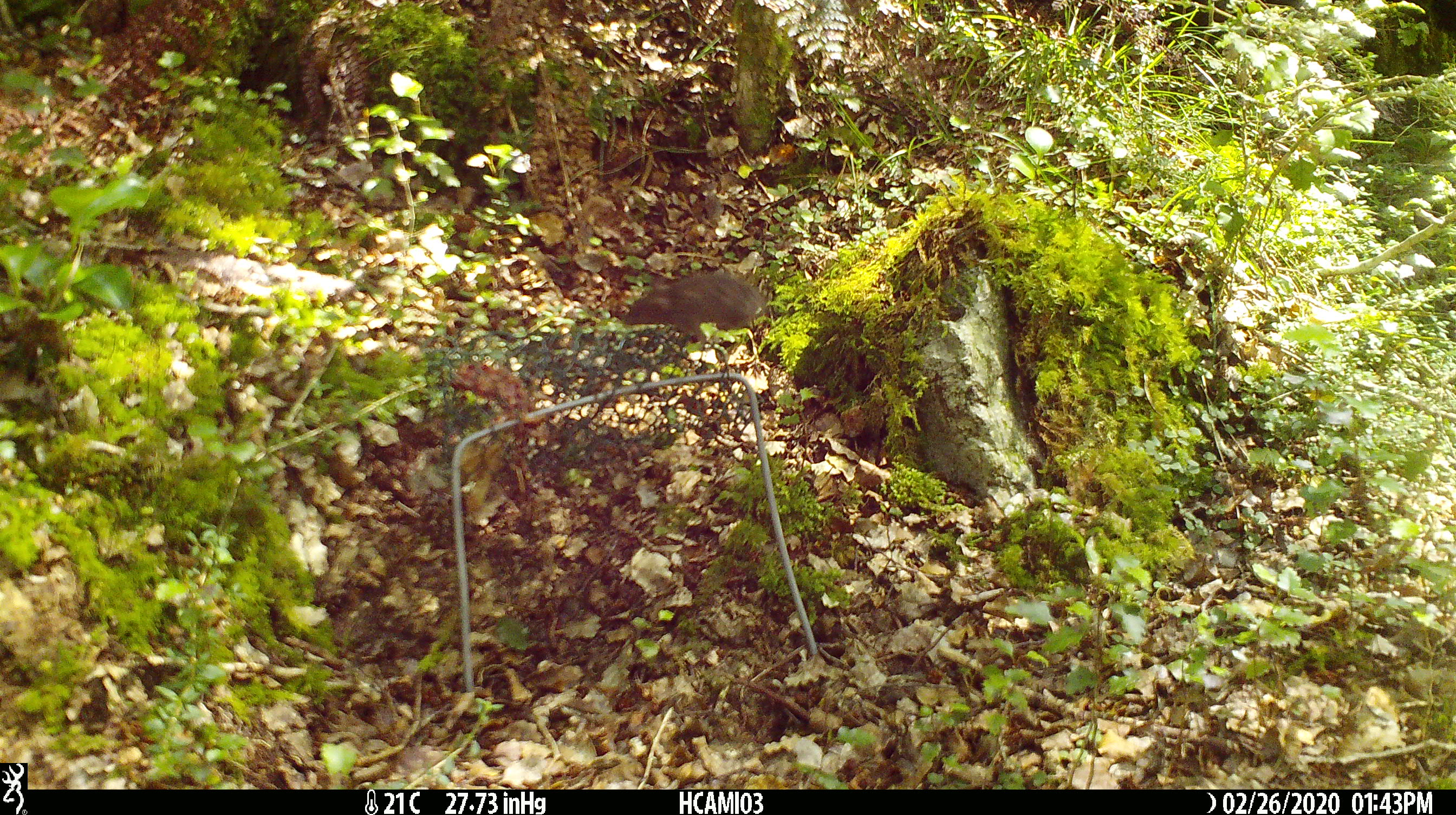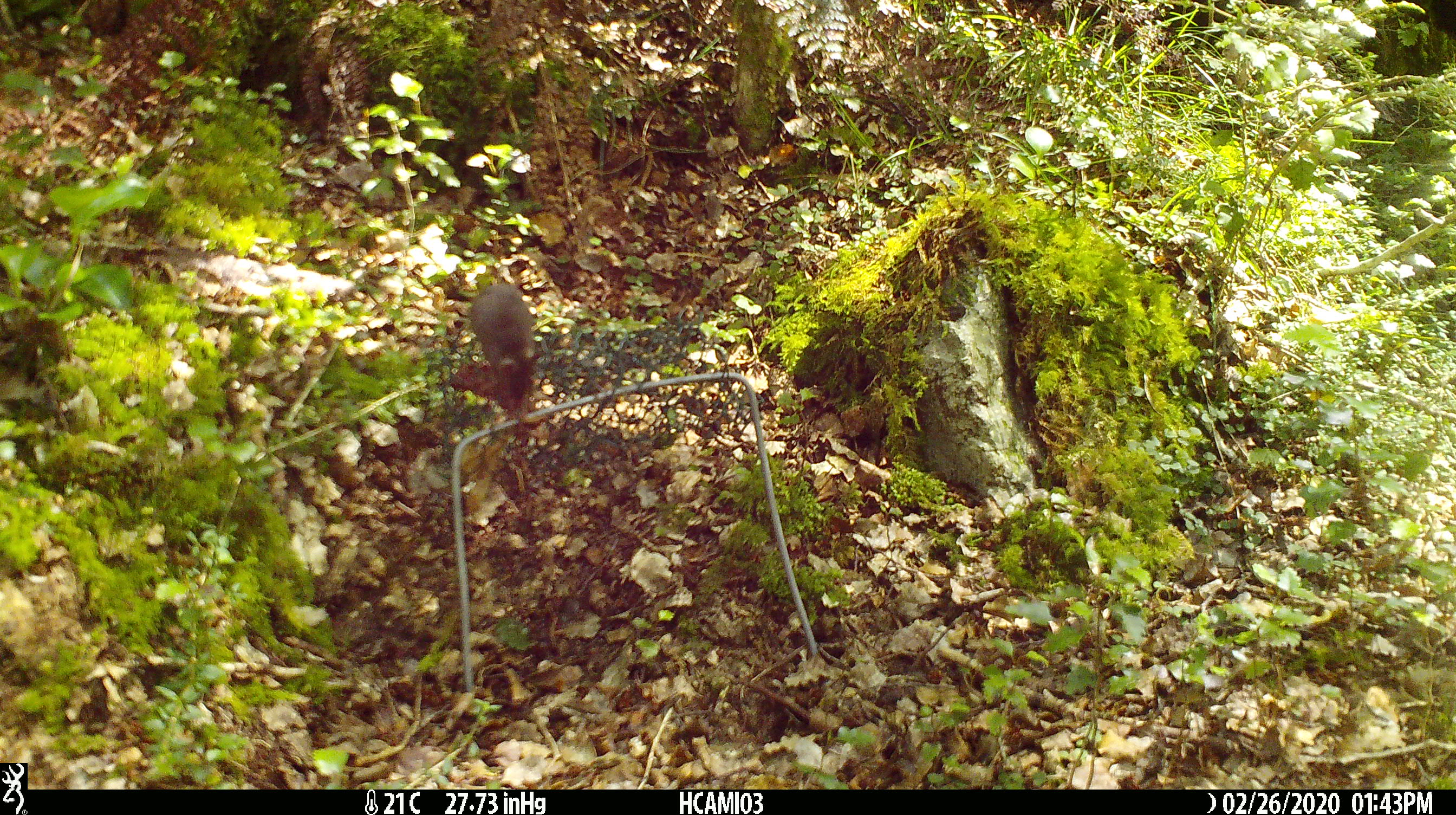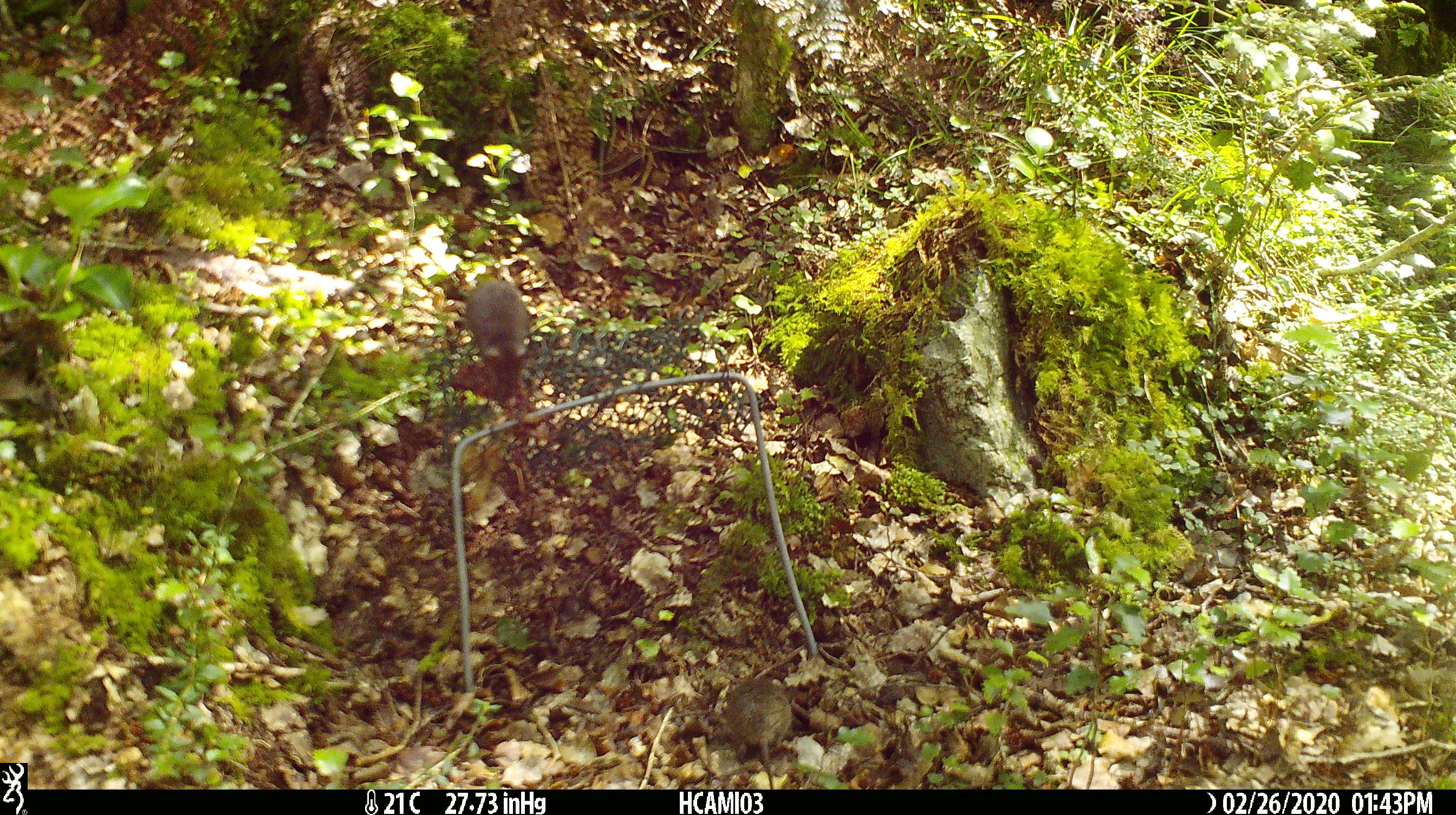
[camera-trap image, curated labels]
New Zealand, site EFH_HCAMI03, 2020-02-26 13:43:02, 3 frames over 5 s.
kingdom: Animalia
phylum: Chordata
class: Mammalia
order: Rodentia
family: Muridae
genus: Mus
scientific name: Mus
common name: mouse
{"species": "mouse (Mus)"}